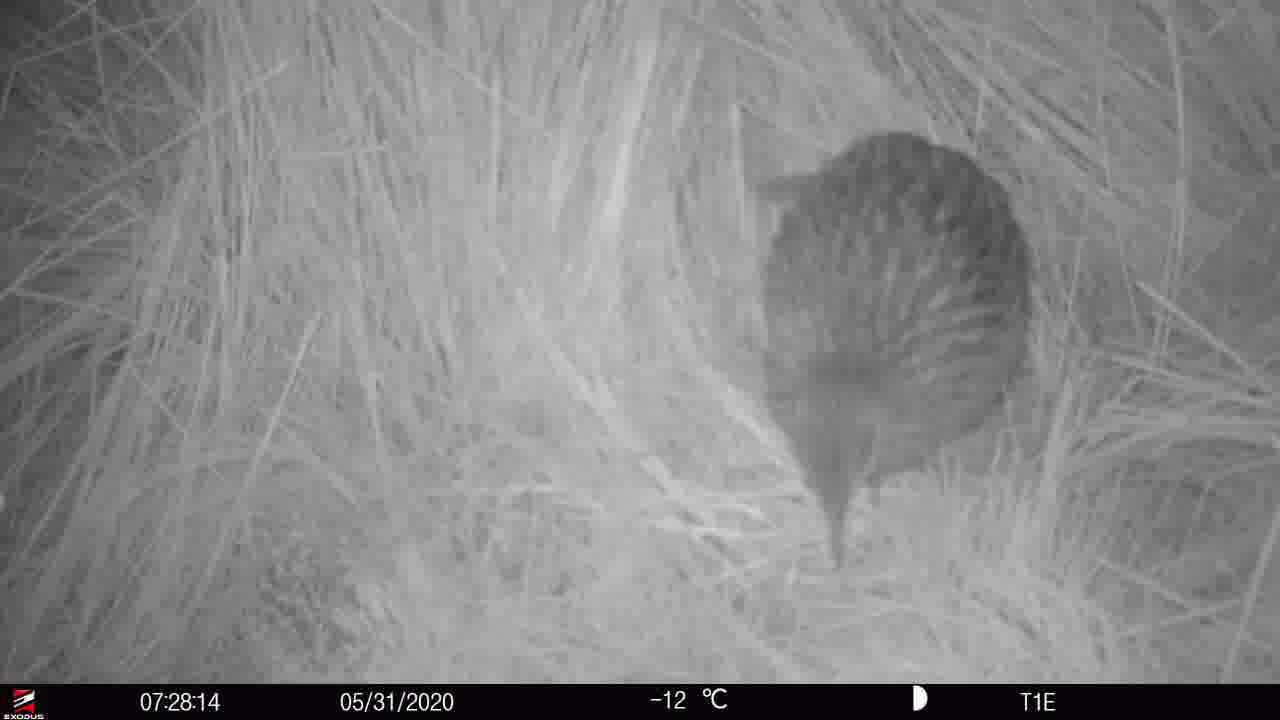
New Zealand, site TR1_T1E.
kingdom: Animalia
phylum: Chordata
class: Aves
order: Gruiformes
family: Rallidae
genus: Gallirallus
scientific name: Gallirallus australis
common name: weka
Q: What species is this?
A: Weka (Gallirallus australis).